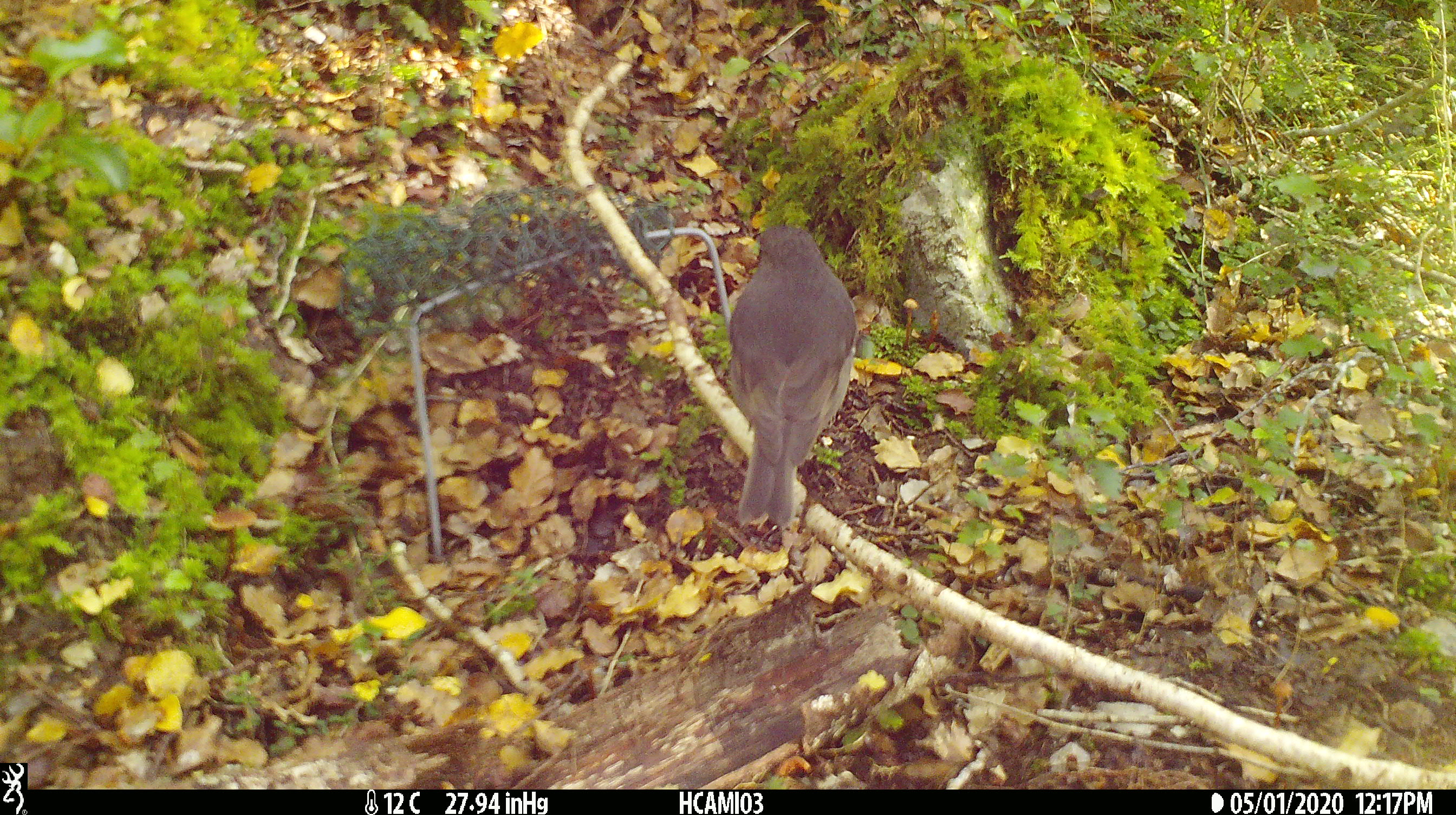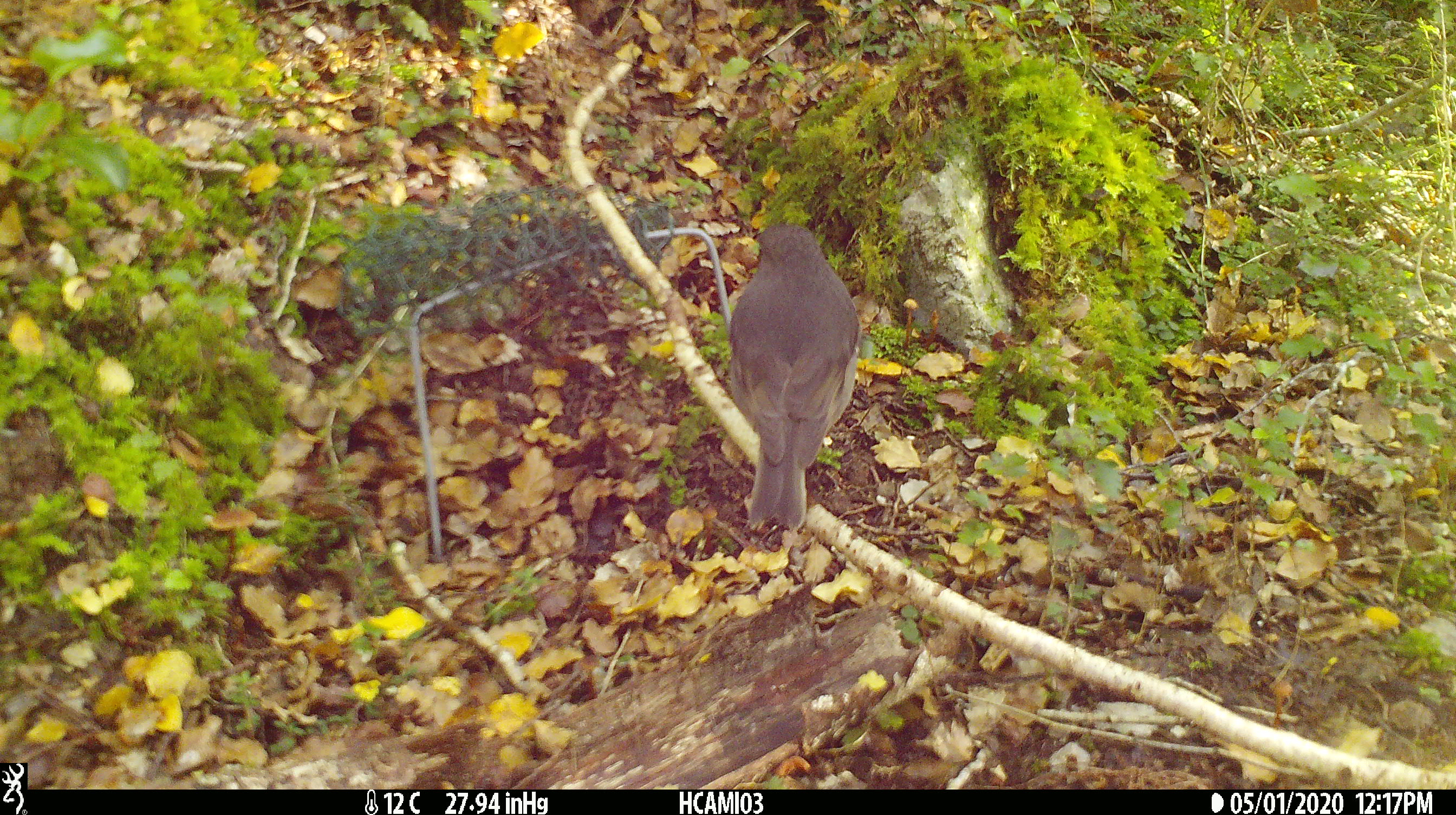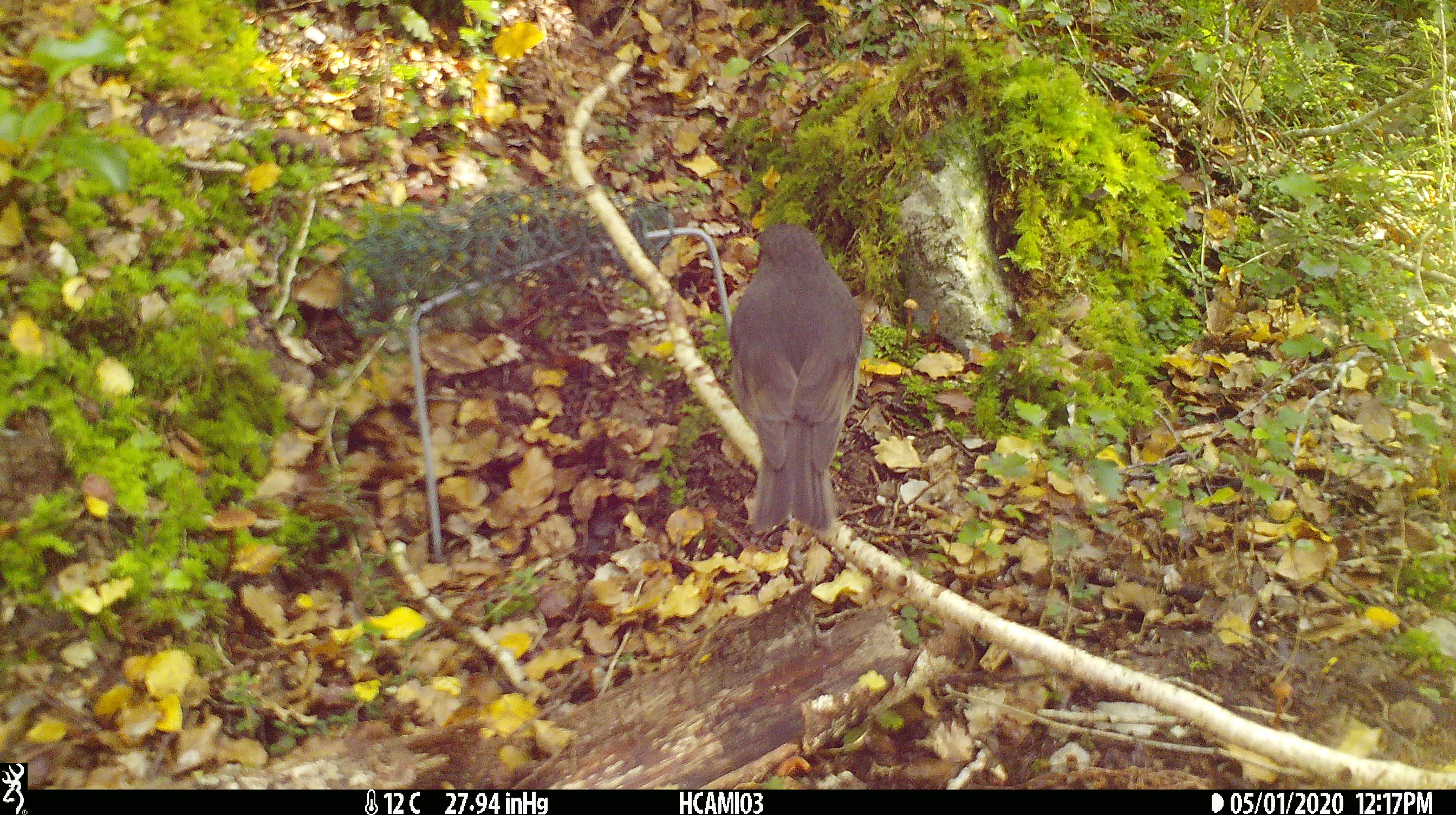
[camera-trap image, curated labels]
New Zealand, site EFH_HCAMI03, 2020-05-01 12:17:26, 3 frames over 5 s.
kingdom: Animalia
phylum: Chordata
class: Aves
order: Passeriformes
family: Petroicidae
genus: Petroica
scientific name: Petroica australis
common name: new zealand robin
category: robin